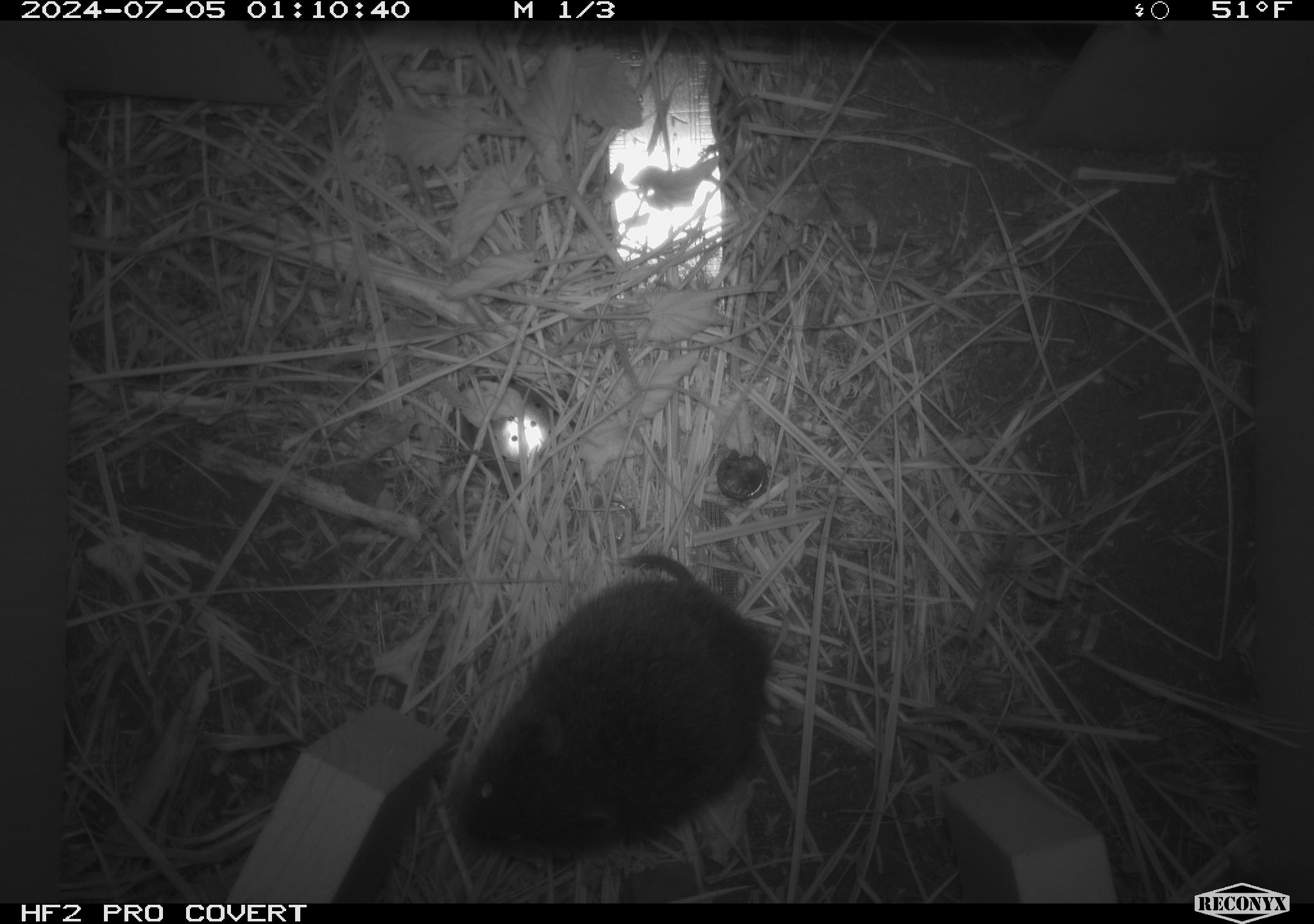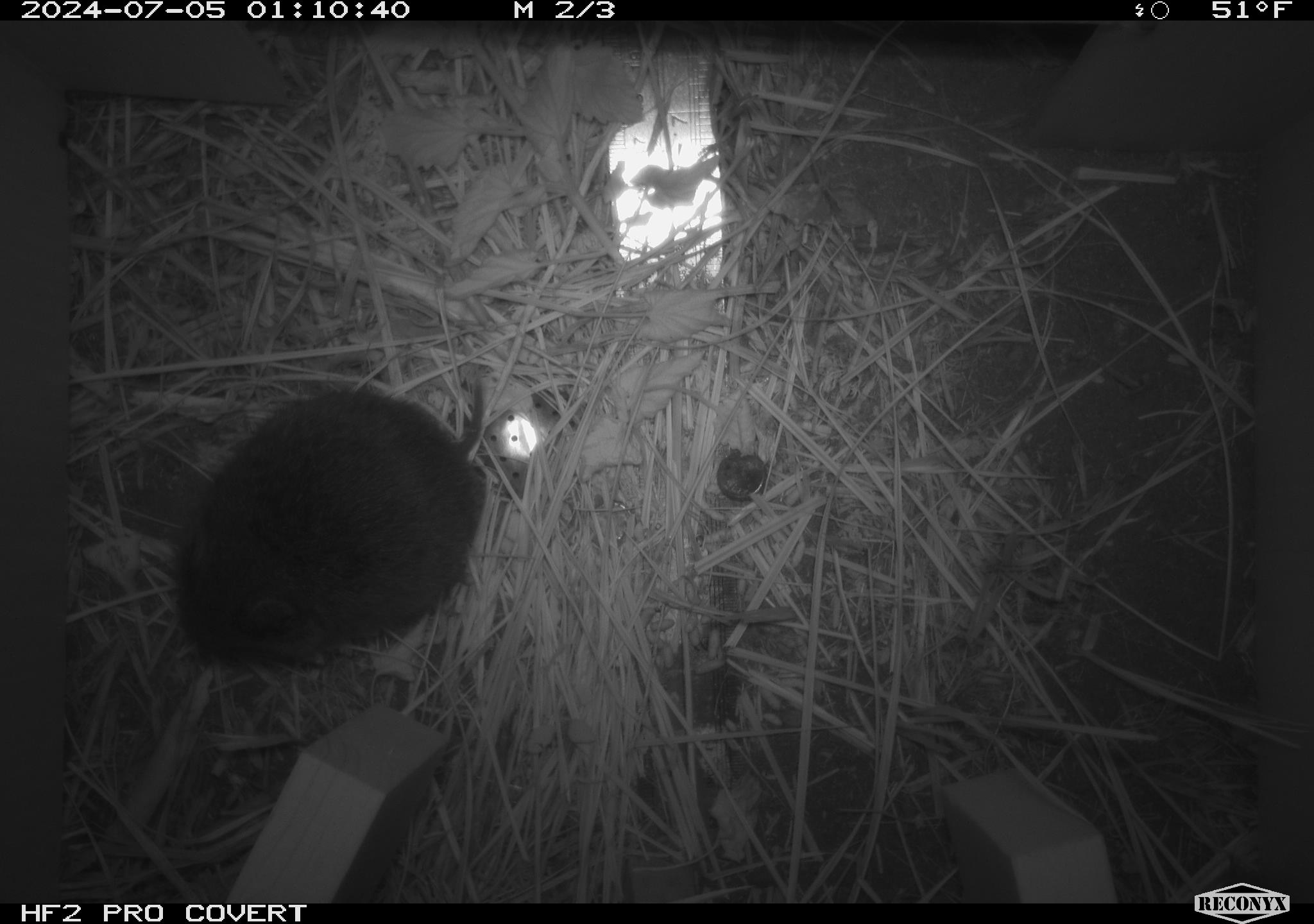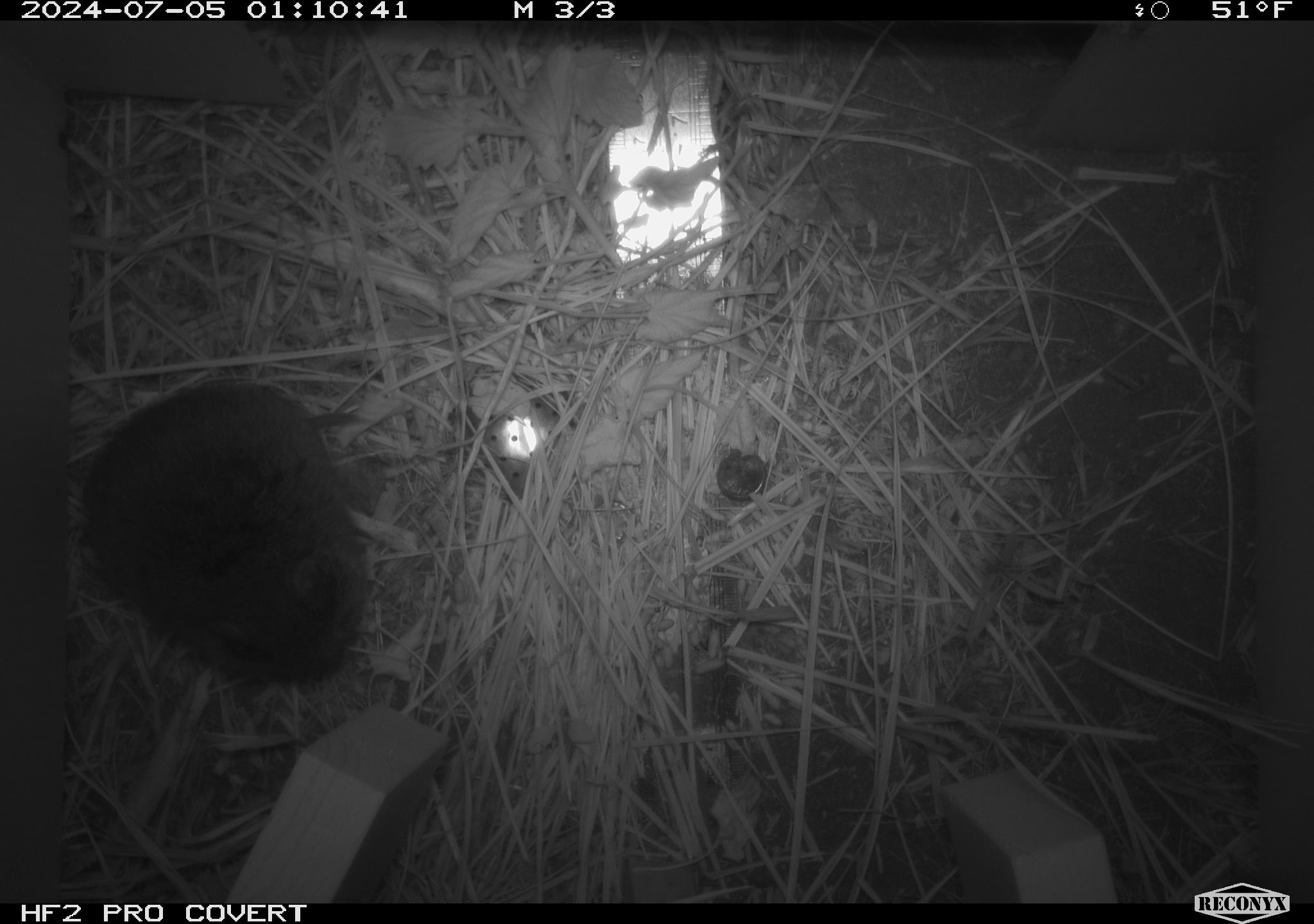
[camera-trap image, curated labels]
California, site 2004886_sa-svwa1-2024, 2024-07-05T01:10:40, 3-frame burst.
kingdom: Animalia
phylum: Chordata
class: Mammalia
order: Rodentia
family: Cricetidae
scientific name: Arvicolinae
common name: voles, lemmings, and muskrats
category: arvicolinae subfamily